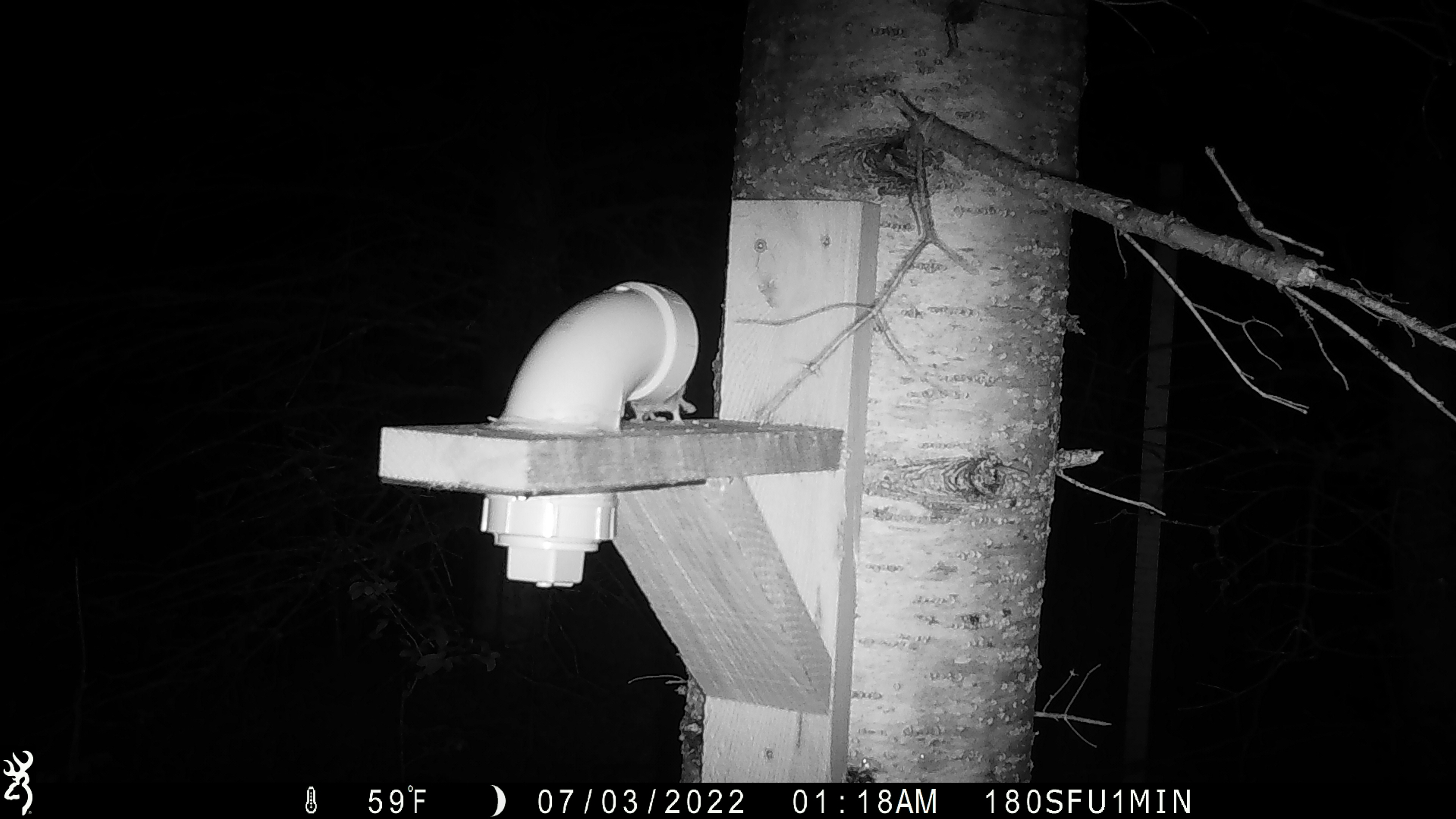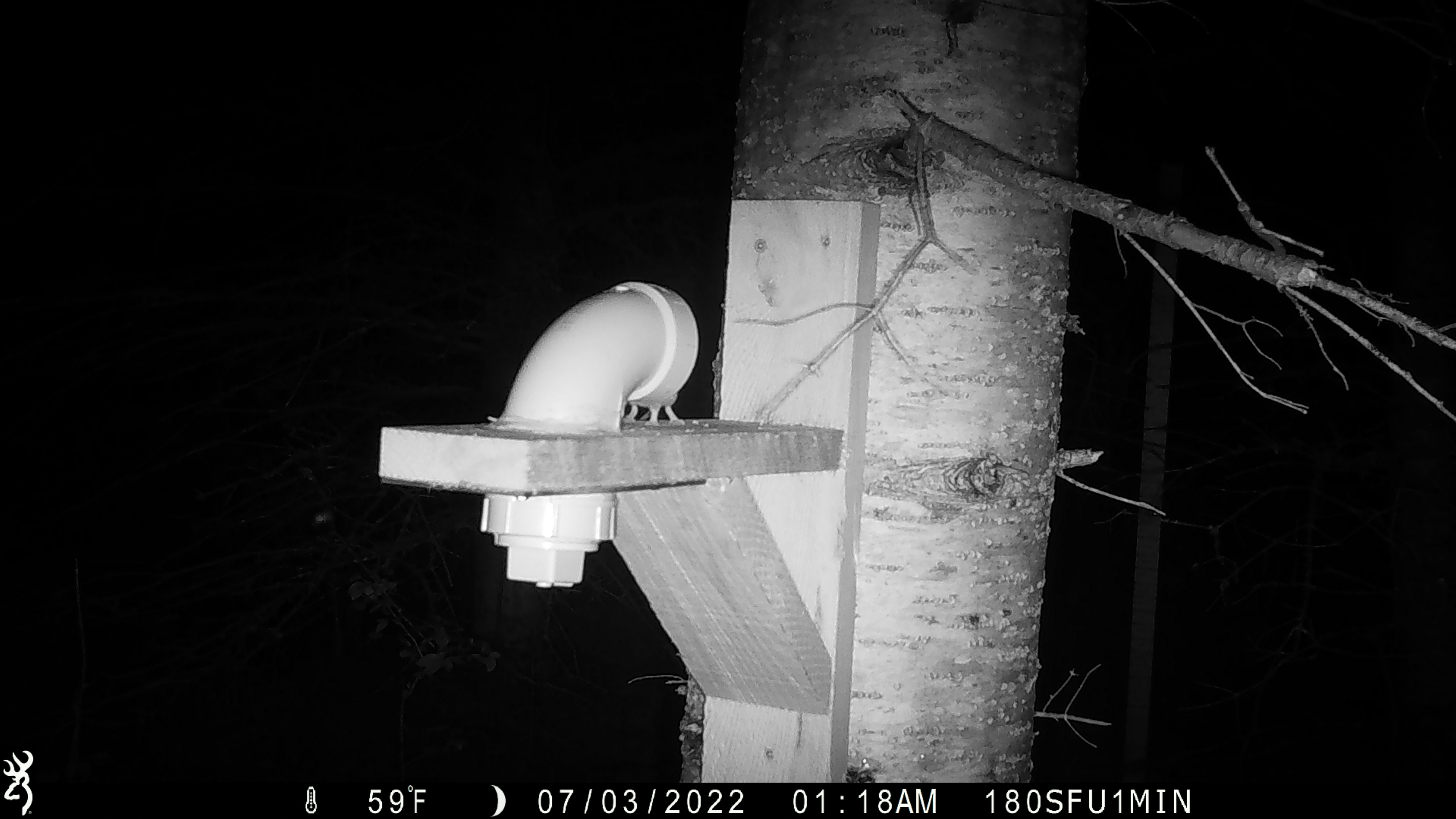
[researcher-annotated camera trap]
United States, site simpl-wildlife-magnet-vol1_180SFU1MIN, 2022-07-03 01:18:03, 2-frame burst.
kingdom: Animalia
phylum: Chordata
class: Mammalia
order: Rodentia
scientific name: Rodentia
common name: mouse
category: mouse sp.